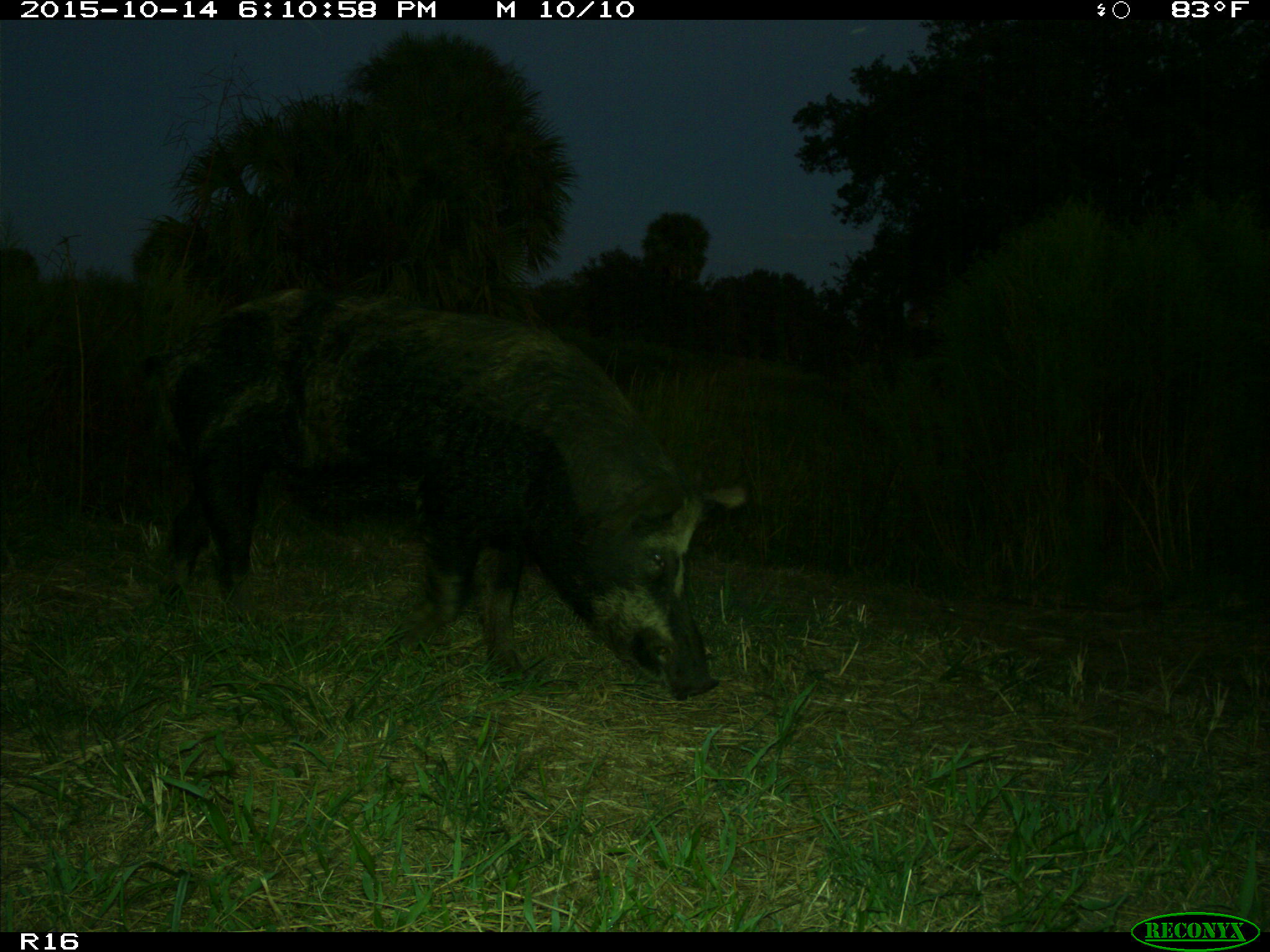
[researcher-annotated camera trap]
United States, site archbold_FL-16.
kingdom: Animalia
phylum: Chordata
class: Mammalia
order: Artiodactyla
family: Suidae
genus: Sus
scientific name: Sus scrofa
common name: wild boar